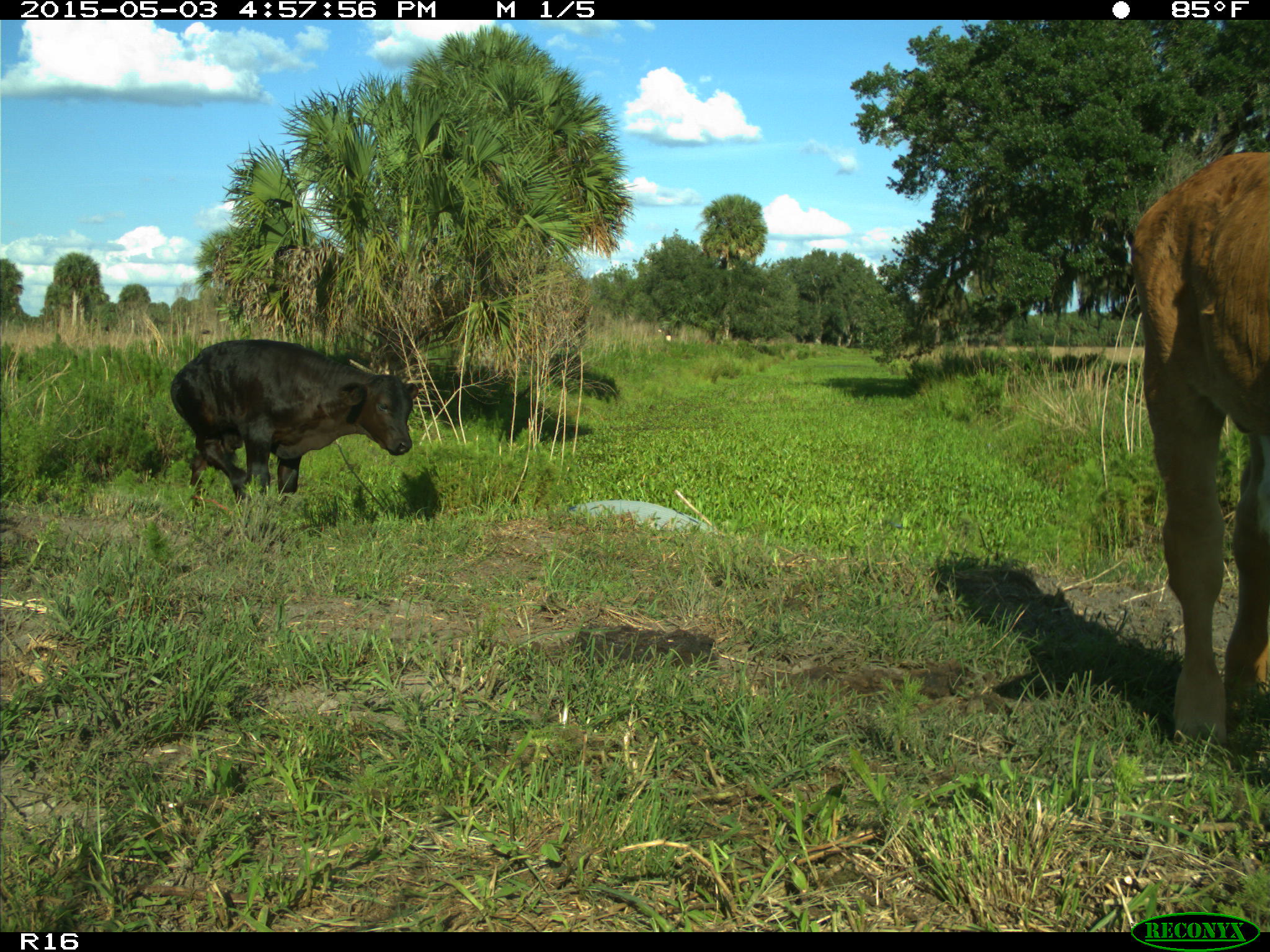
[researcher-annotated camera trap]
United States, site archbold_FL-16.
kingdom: Animalia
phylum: Chordata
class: Mammalia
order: Artiodactyla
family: Bovidae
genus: Bos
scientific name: Bos taurus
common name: domestic cow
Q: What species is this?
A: Bos taurus (domestic cow).